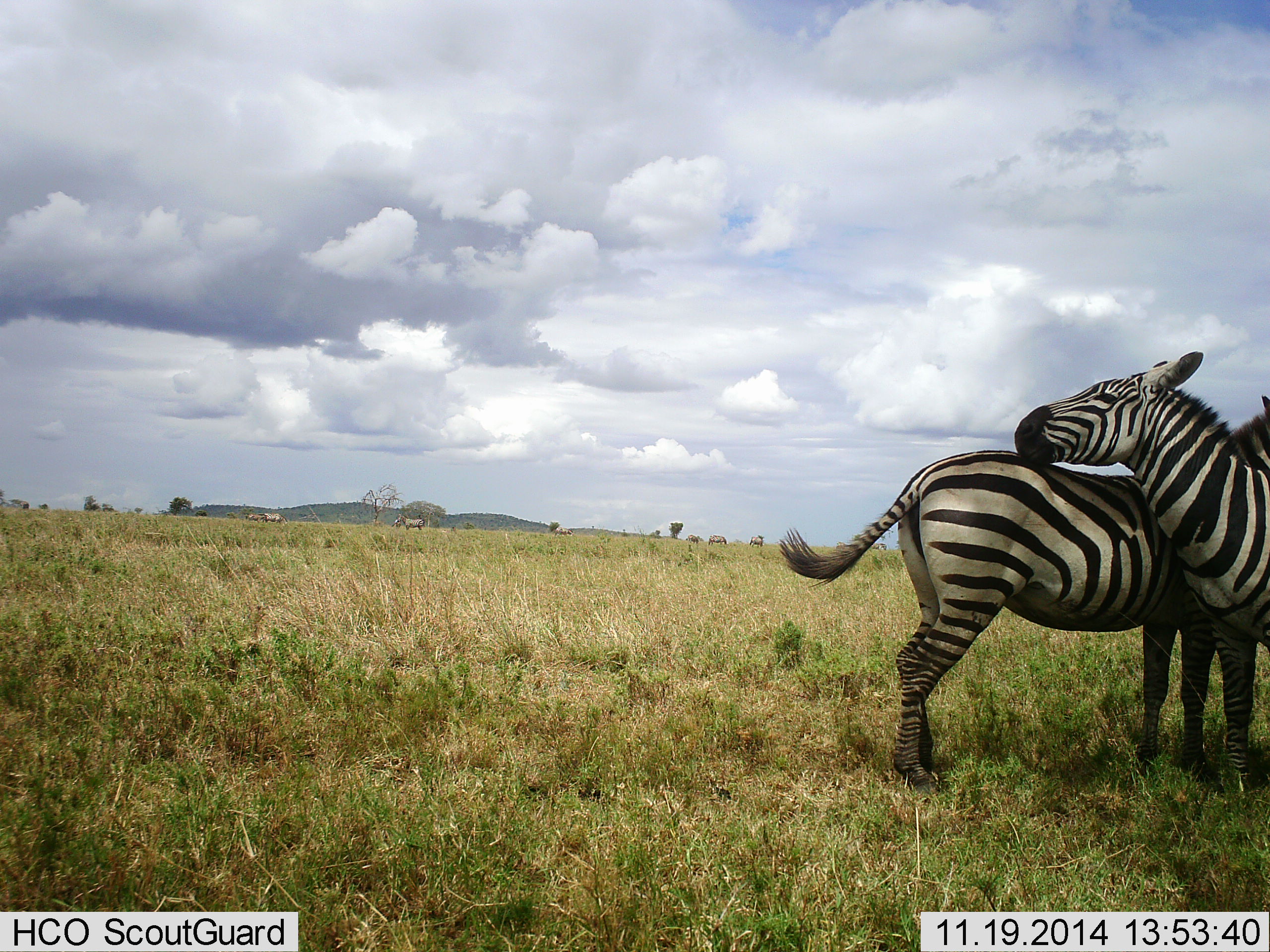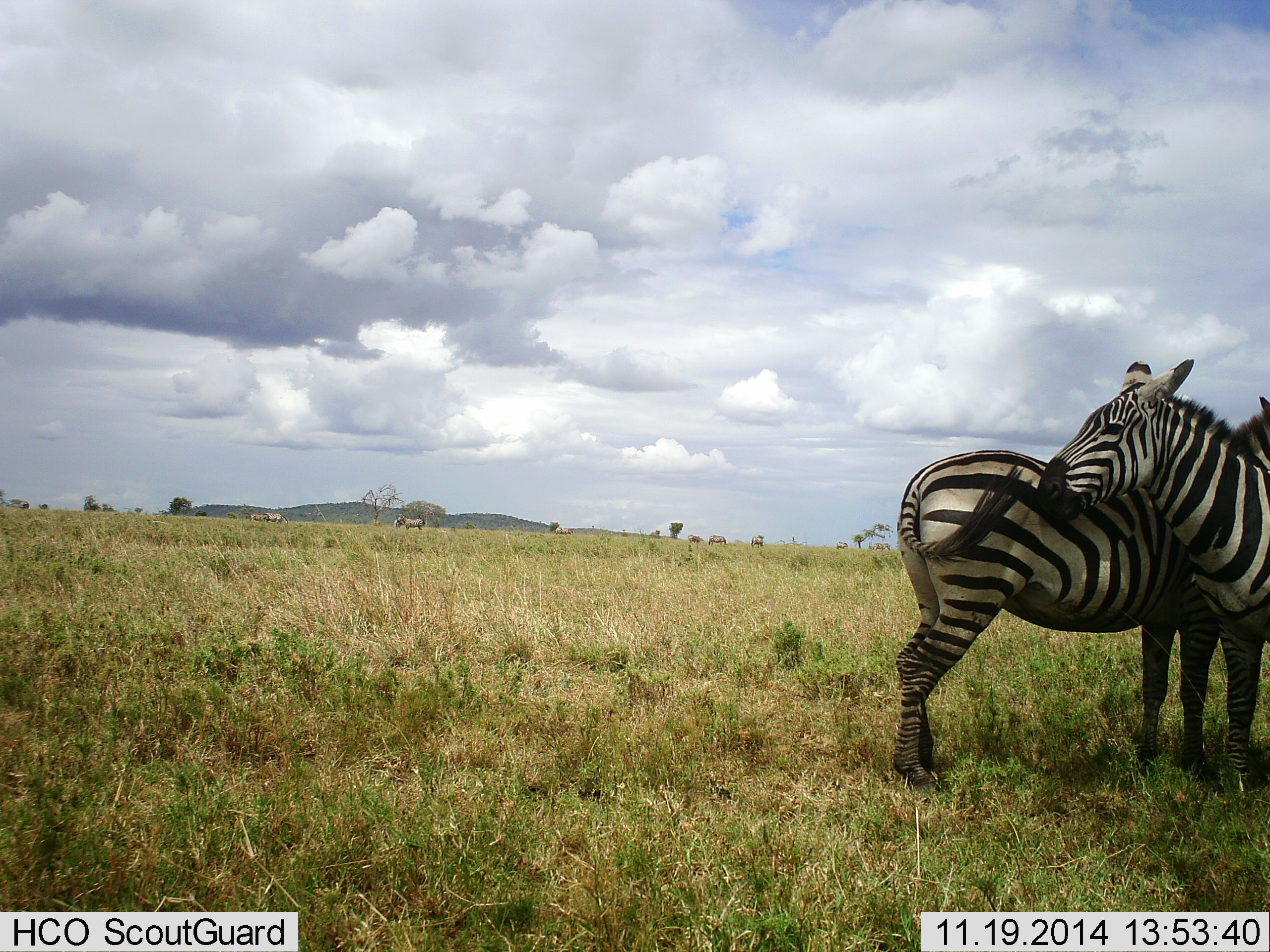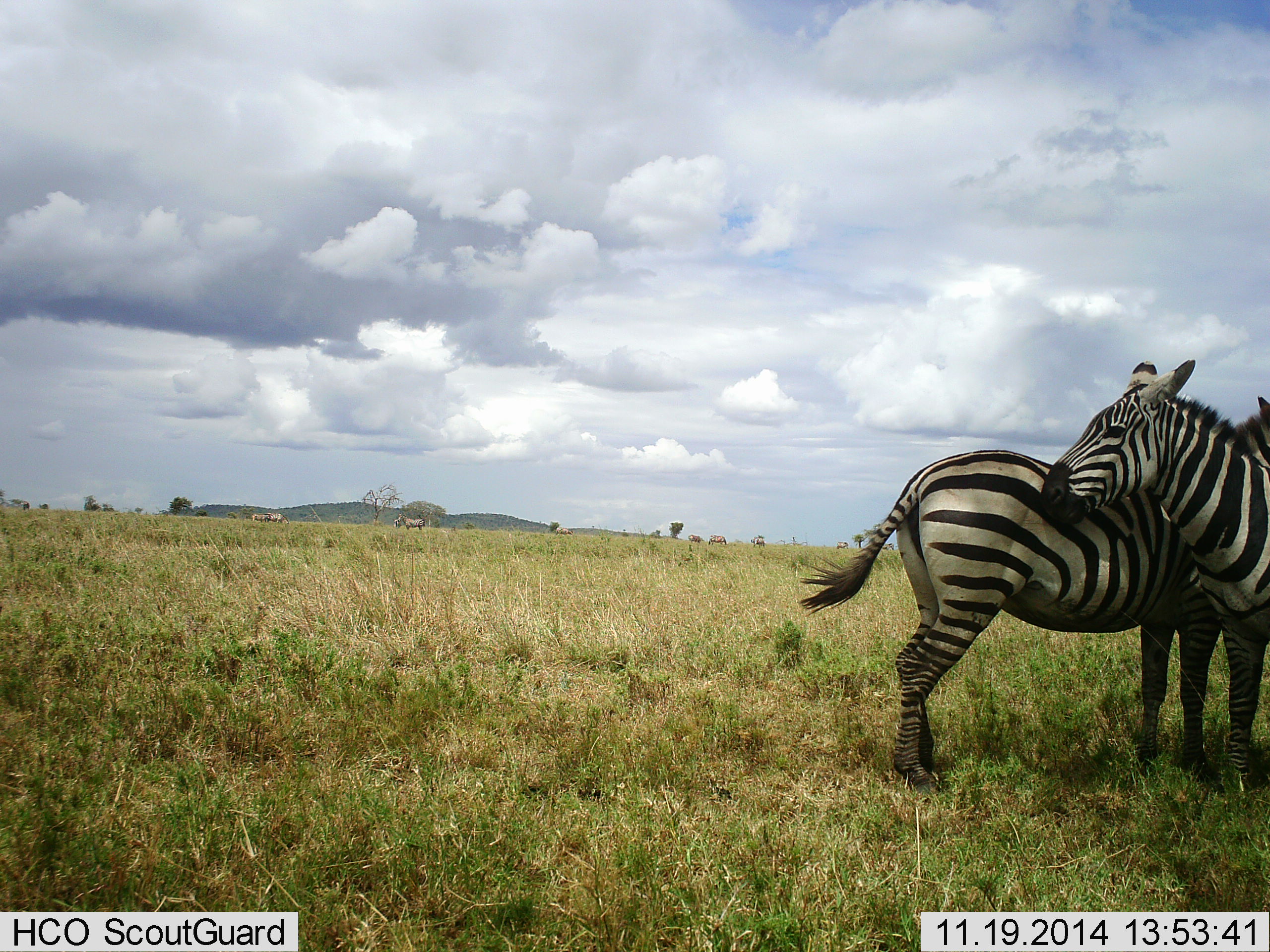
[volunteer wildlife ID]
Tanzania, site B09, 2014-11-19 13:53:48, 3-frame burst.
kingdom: Animalia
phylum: Chordata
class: Mammalia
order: Perissodactyla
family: Equidae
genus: Equus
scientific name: Equus quagga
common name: plains zebra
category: zebra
Zebra (plains zebra) (Equus quagga), count 8. Behavior (volunteer vote fractions): standing 90%, resting 0%, moving 20%, interacting 70%. Young present (vote fraction): 0%. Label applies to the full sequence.